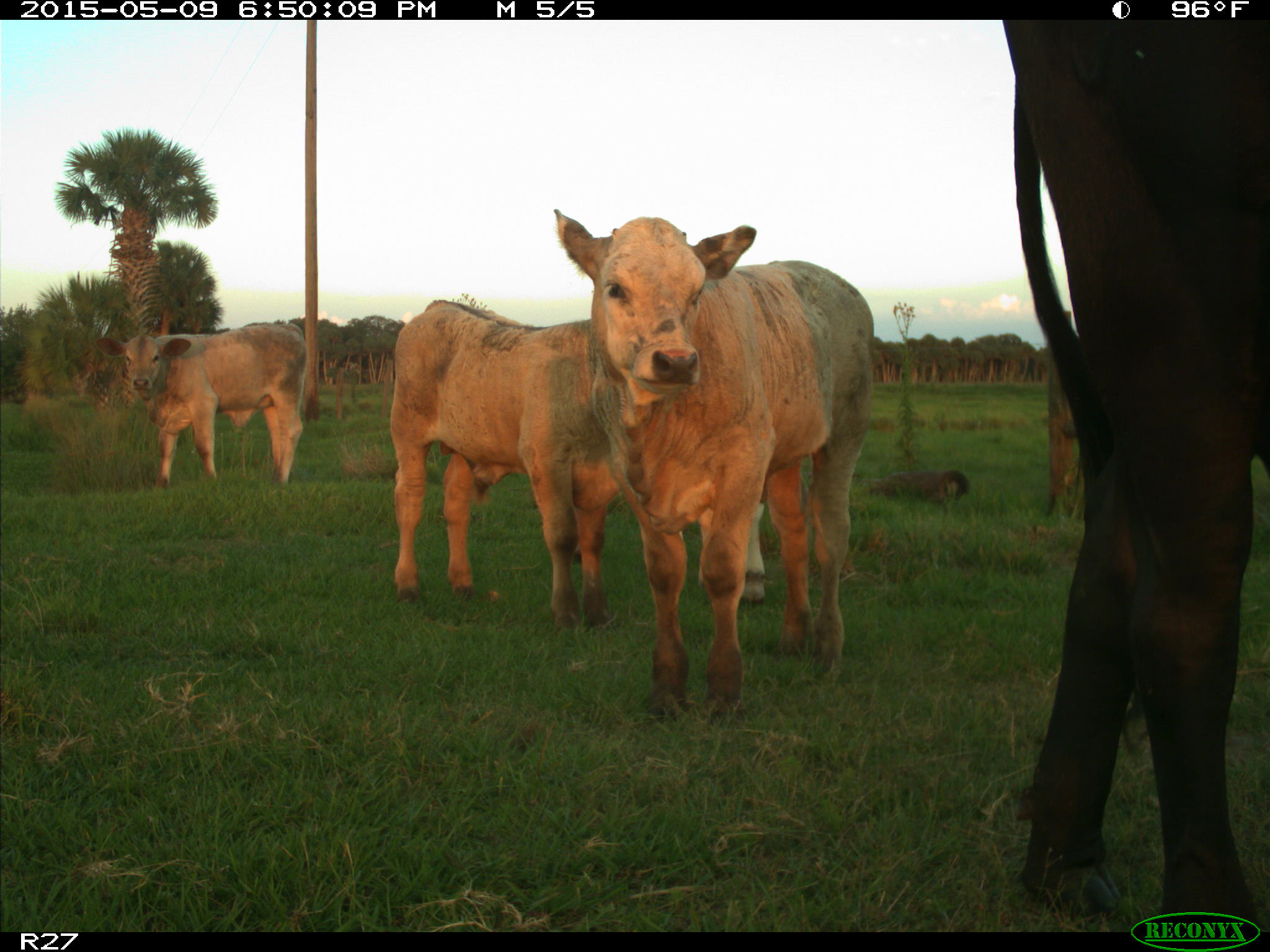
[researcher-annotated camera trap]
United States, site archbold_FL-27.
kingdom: Animalia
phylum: Chordata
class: Mammalia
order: Artiodactyla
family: Bovidae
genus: Bos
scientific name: Bos taurus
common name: domestic cow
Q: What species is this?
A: Bos taurus (domestic cow).